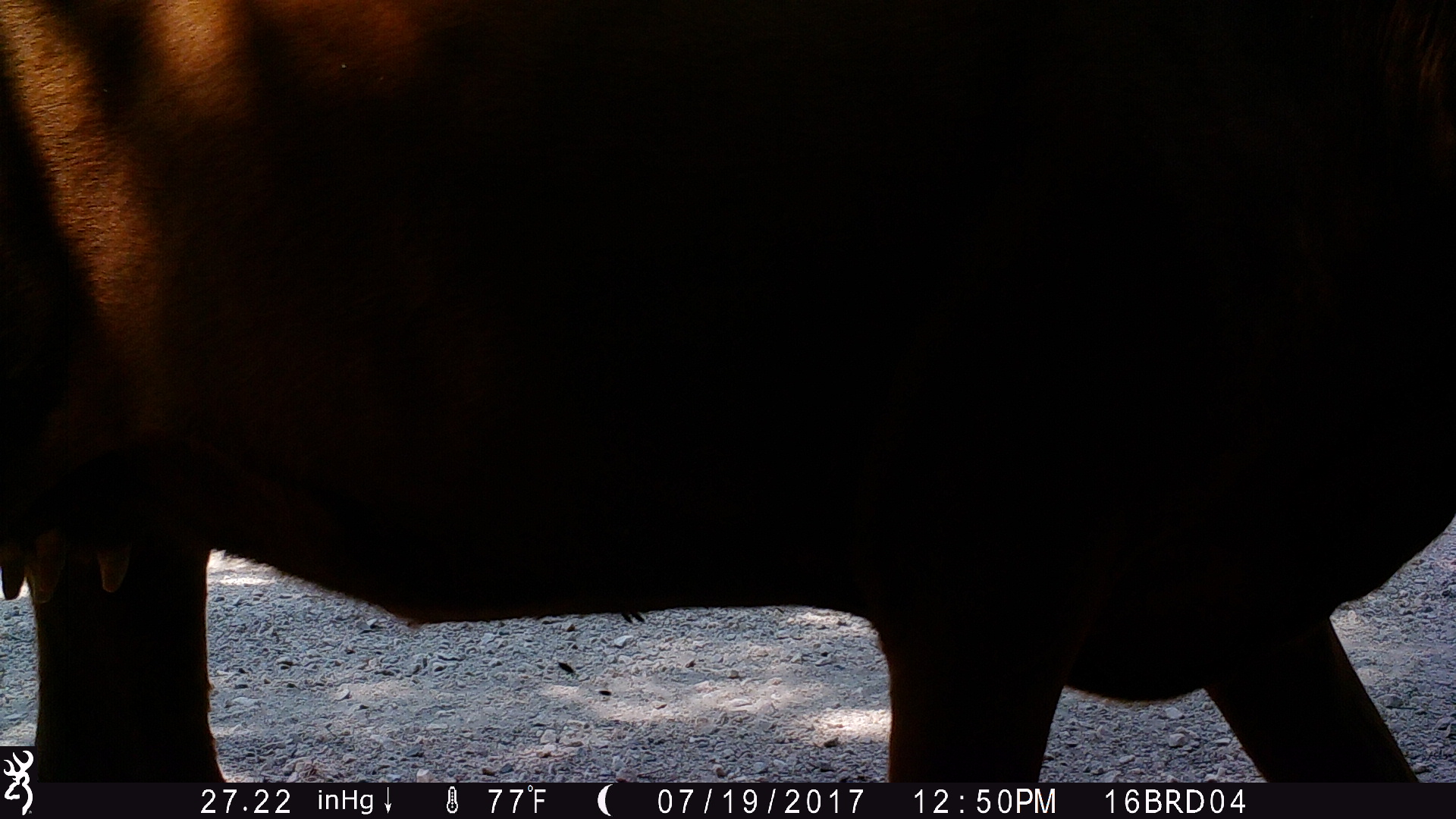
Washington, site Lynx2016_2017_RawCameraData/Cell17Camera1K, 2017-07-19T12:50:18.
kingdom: Animalia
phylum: Chordata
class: Mammalia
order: Artiodactyla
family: Bovidae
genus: Bos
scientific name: Bos taurus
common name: domestic cattle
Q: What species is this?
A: Domestic cattle (Bos taurus).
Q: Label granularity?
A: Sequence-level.